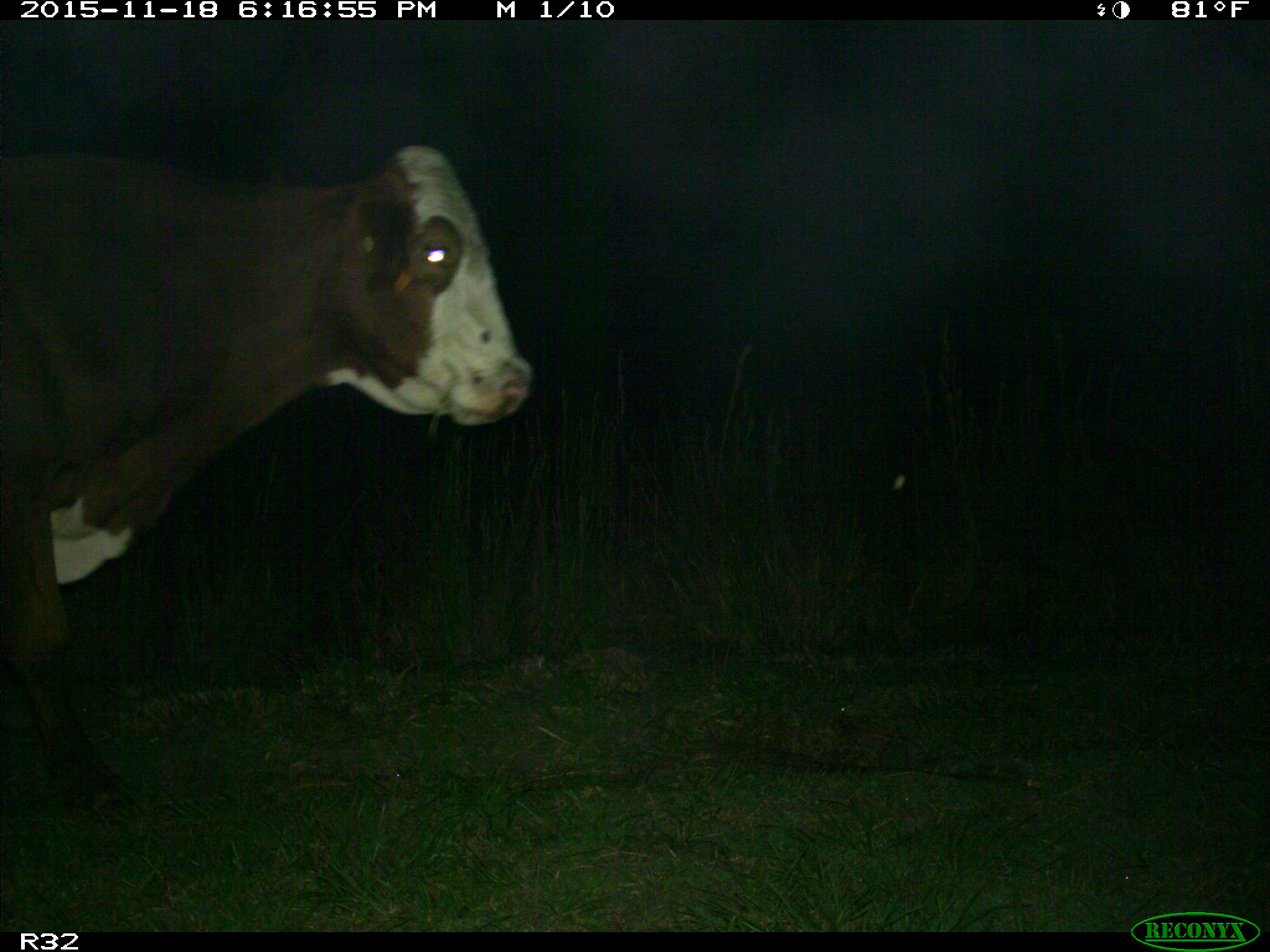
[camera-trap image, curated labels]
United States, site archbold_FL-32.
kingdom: Animalia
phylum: Chordata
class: Mammalia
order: Artiodactyla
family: Bovidae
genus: Bos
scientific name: Bos taurus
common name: domestic cow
Bos taurus (domestic cow).